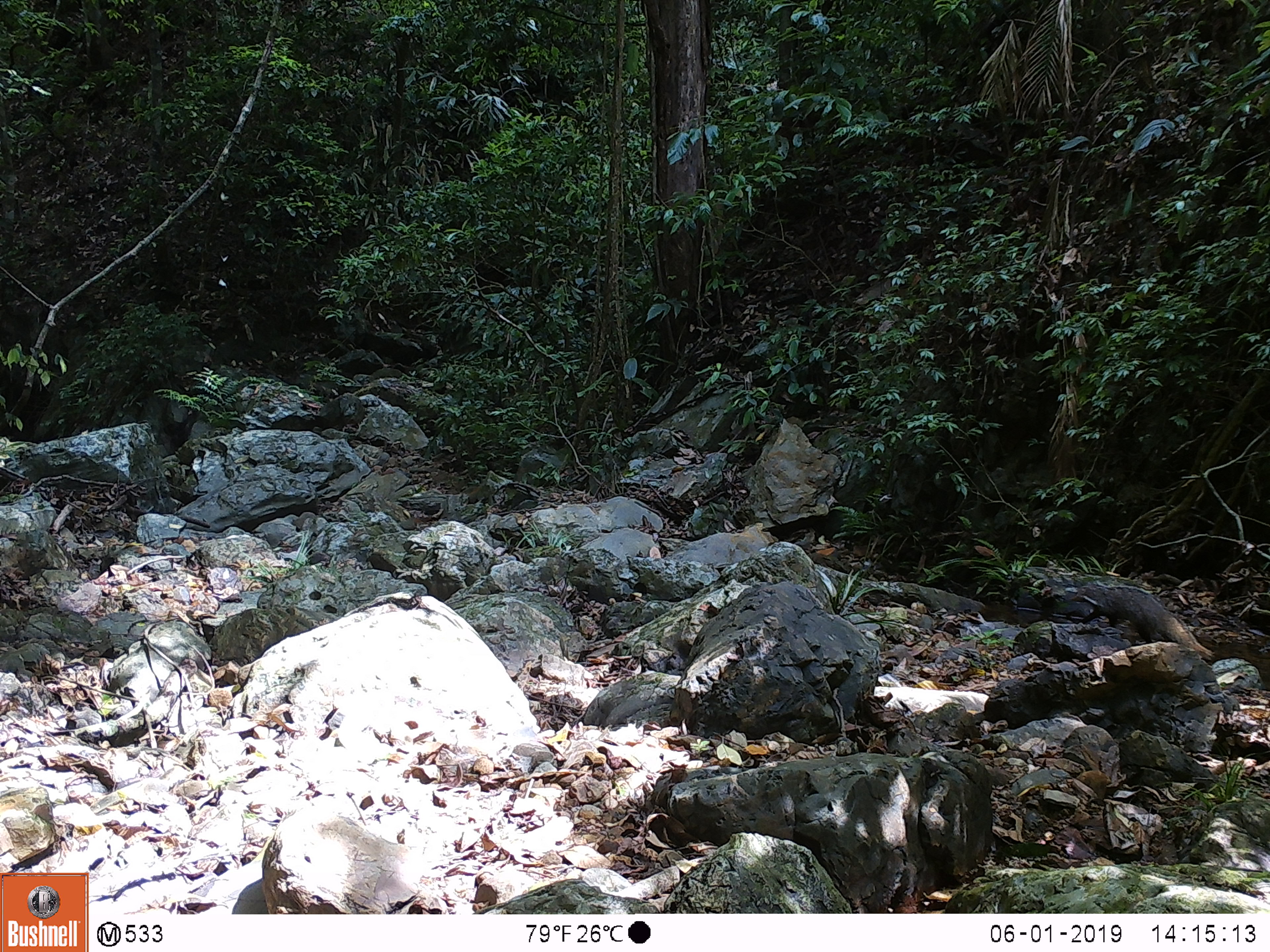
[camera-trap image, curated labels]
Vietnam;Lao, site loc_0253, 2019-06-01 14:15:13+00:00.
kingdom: Animalia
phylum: Chordata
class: Mammalia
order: Carnivora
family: Herpestidae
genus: Urva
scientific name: Urva urva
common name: crab-eating mongoose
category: crab eating mongoose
Crab eating mongoose (crab-eating mongoose) (Urva urva). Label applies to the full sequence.